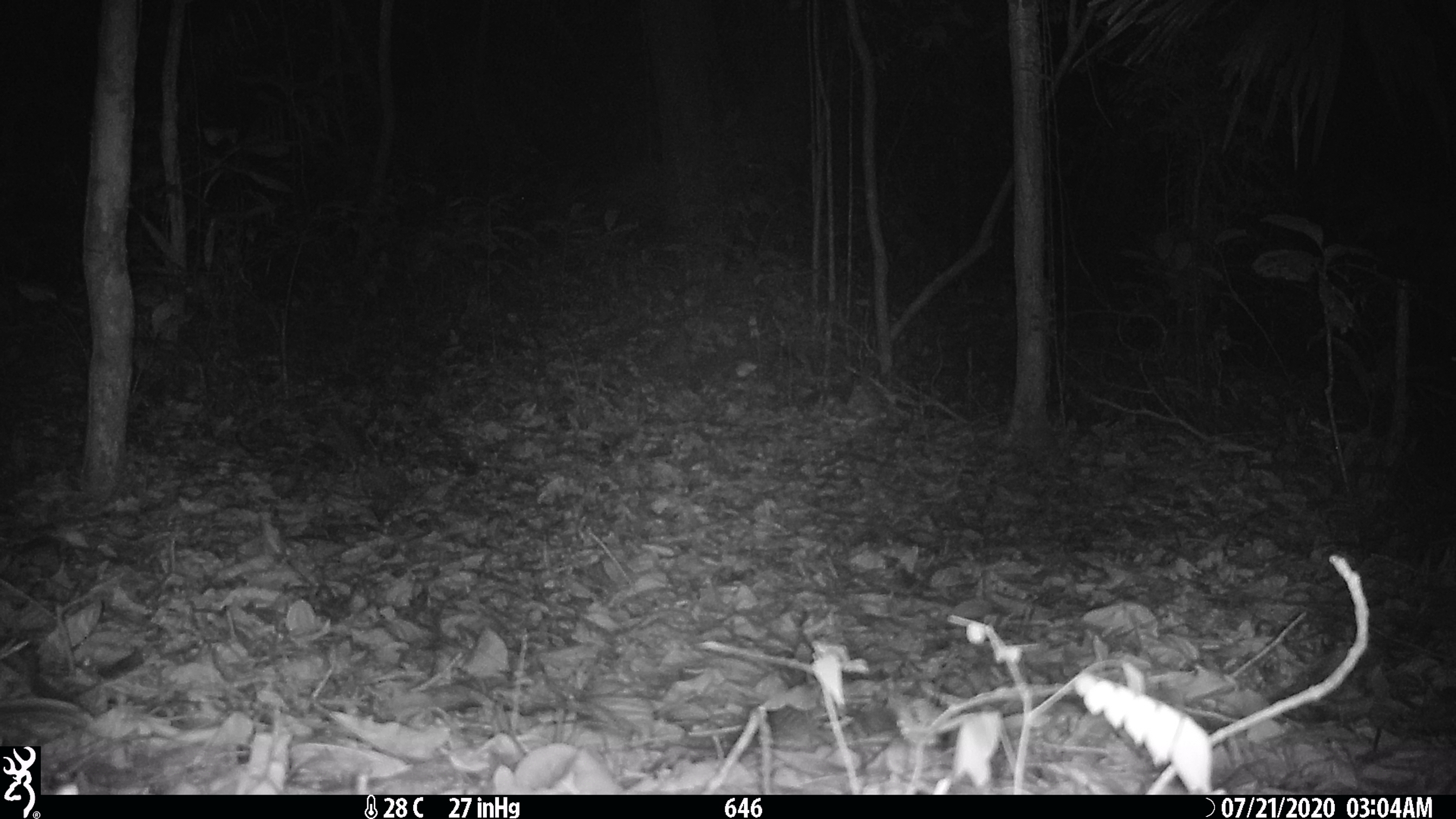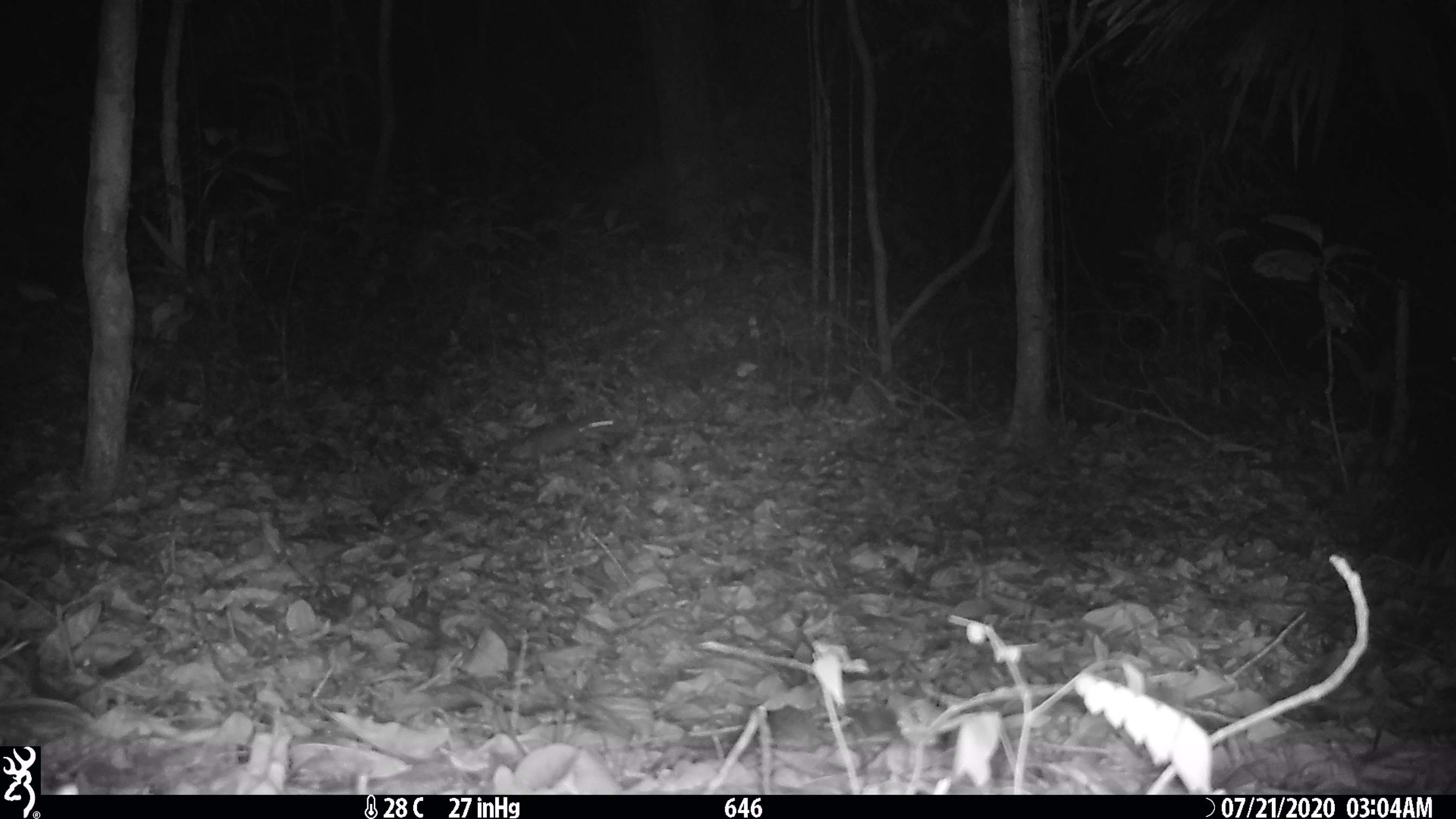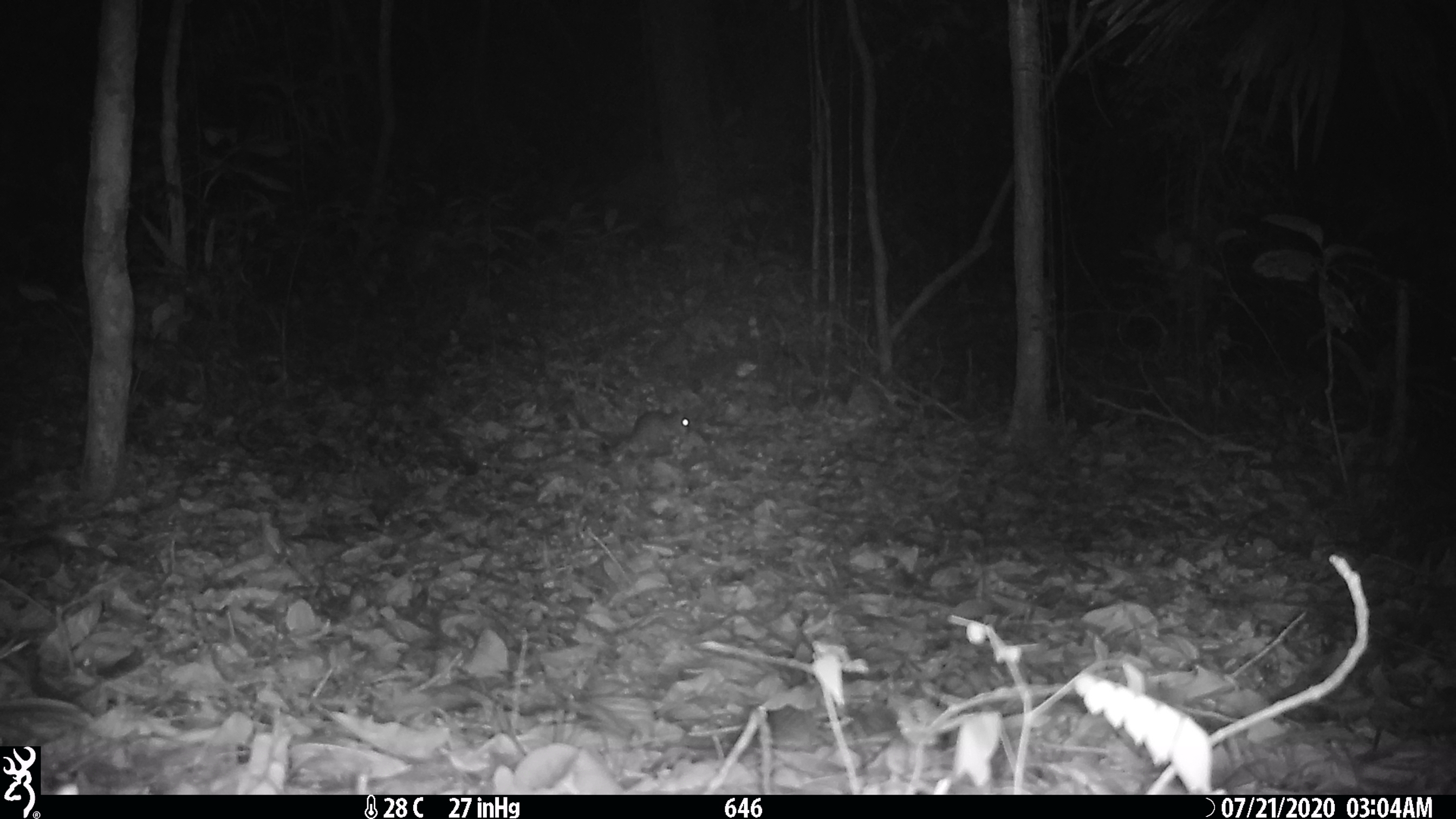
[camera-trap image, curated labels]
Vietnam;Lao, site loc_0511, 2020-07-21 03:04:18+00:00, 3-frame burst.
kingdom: Animalia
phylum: Chordata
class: Mammalia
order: Rodentia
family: Muridae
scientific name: Muridae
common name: old-world mice and rats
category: unidentified murid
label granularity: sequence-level